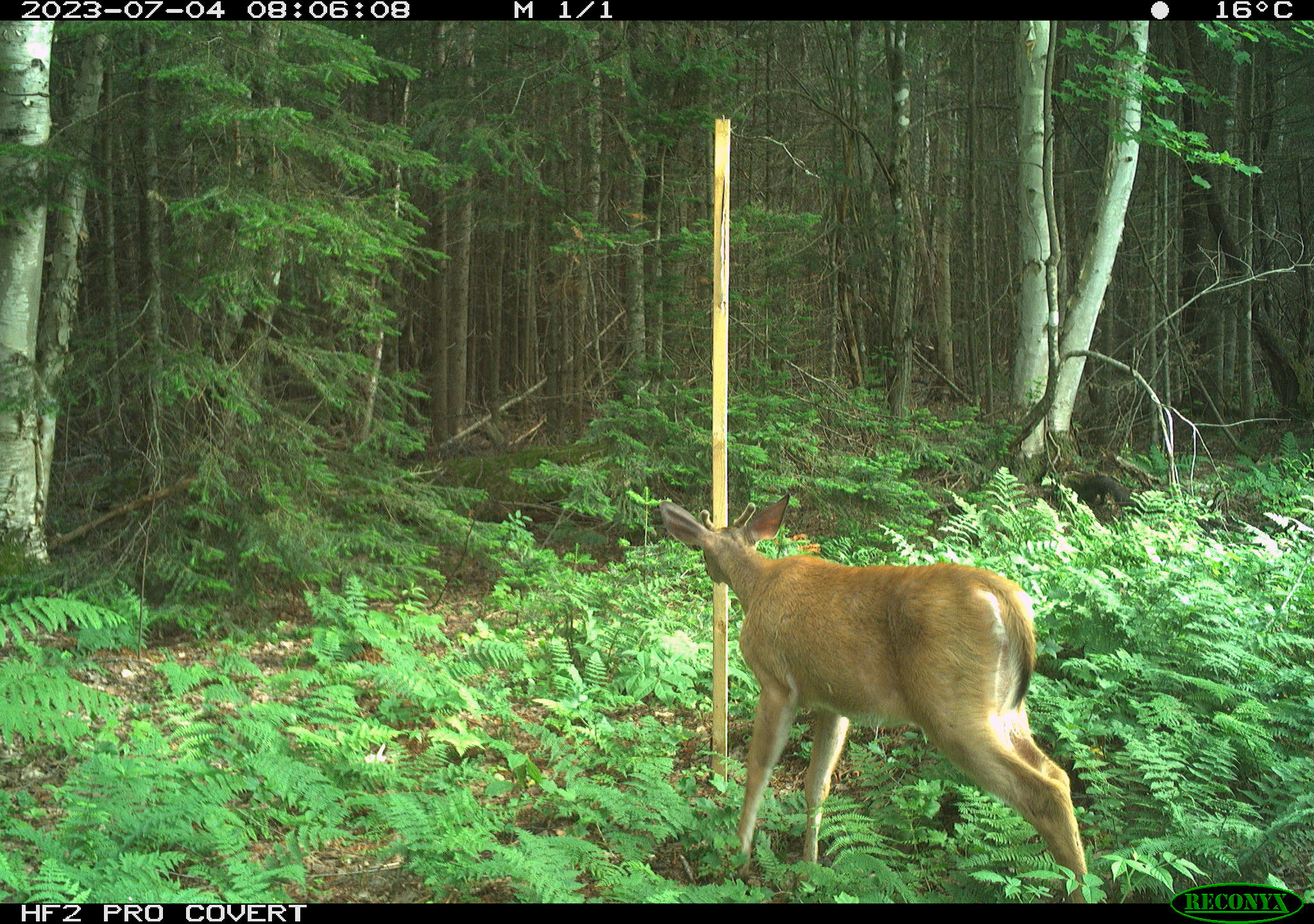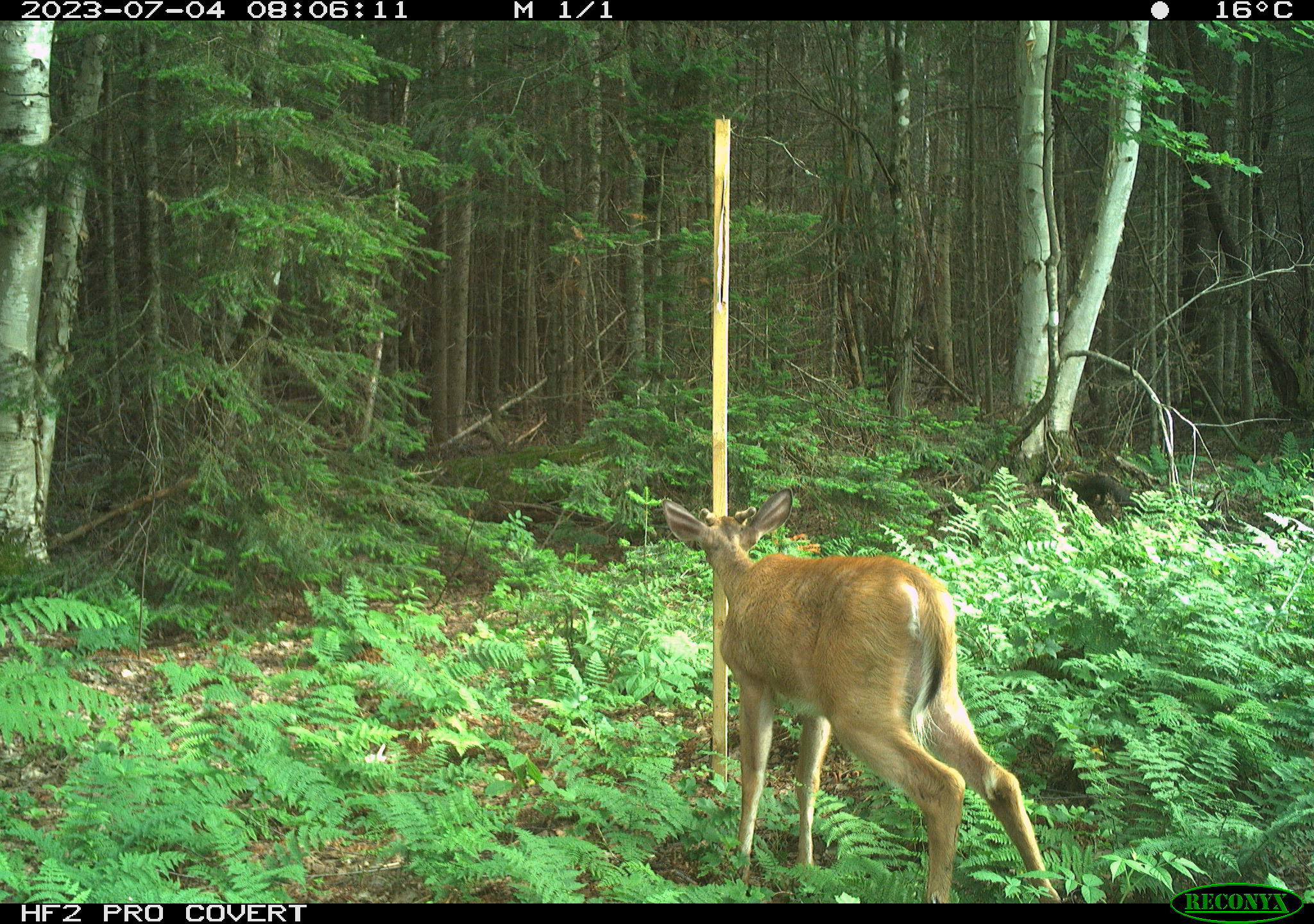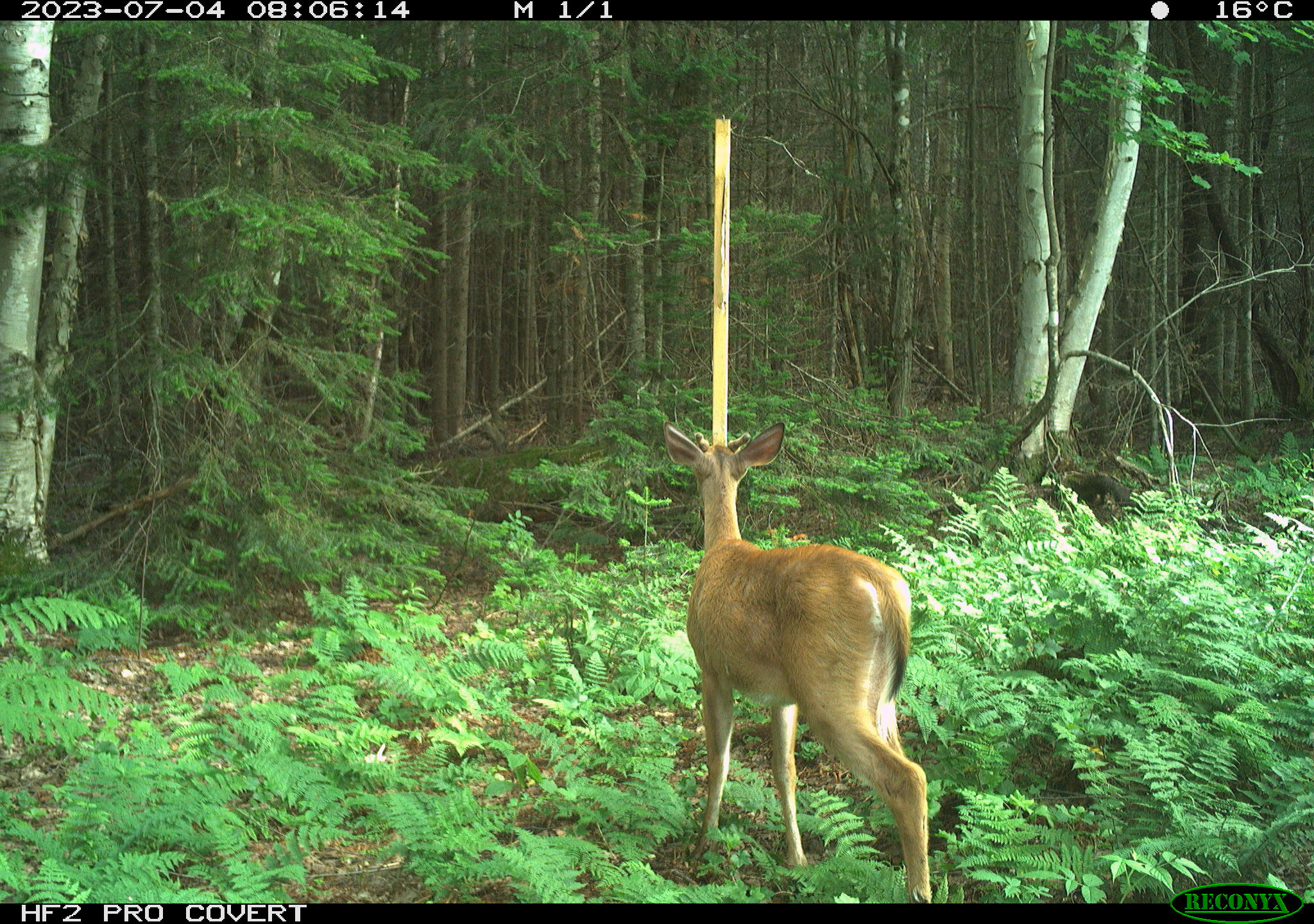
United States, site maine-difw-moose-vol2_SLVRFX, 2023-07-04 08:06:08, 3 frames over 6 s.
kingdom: Animalia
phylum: Chordata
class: Mammalia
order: Artiodactyla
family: Cervidae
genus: Odocoileus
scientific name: Odocoileus virginianus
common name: white-tailed deer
White-tailed deer (Odocoileus virginianus).